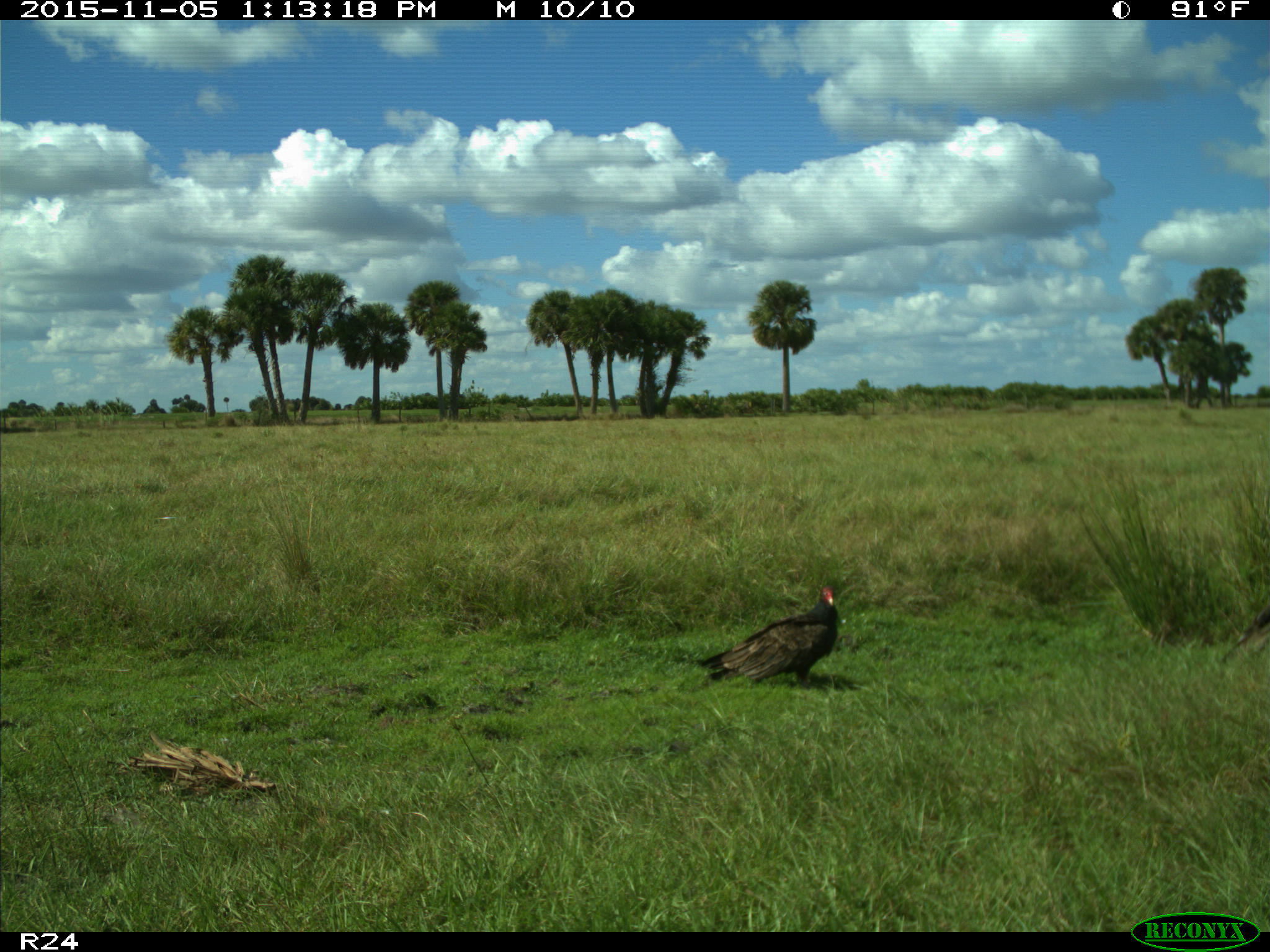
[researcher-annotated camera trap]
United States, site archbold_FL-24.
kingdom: Animalia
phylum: Chordata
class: Aves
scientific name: Aves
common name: birds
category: unidentified bird